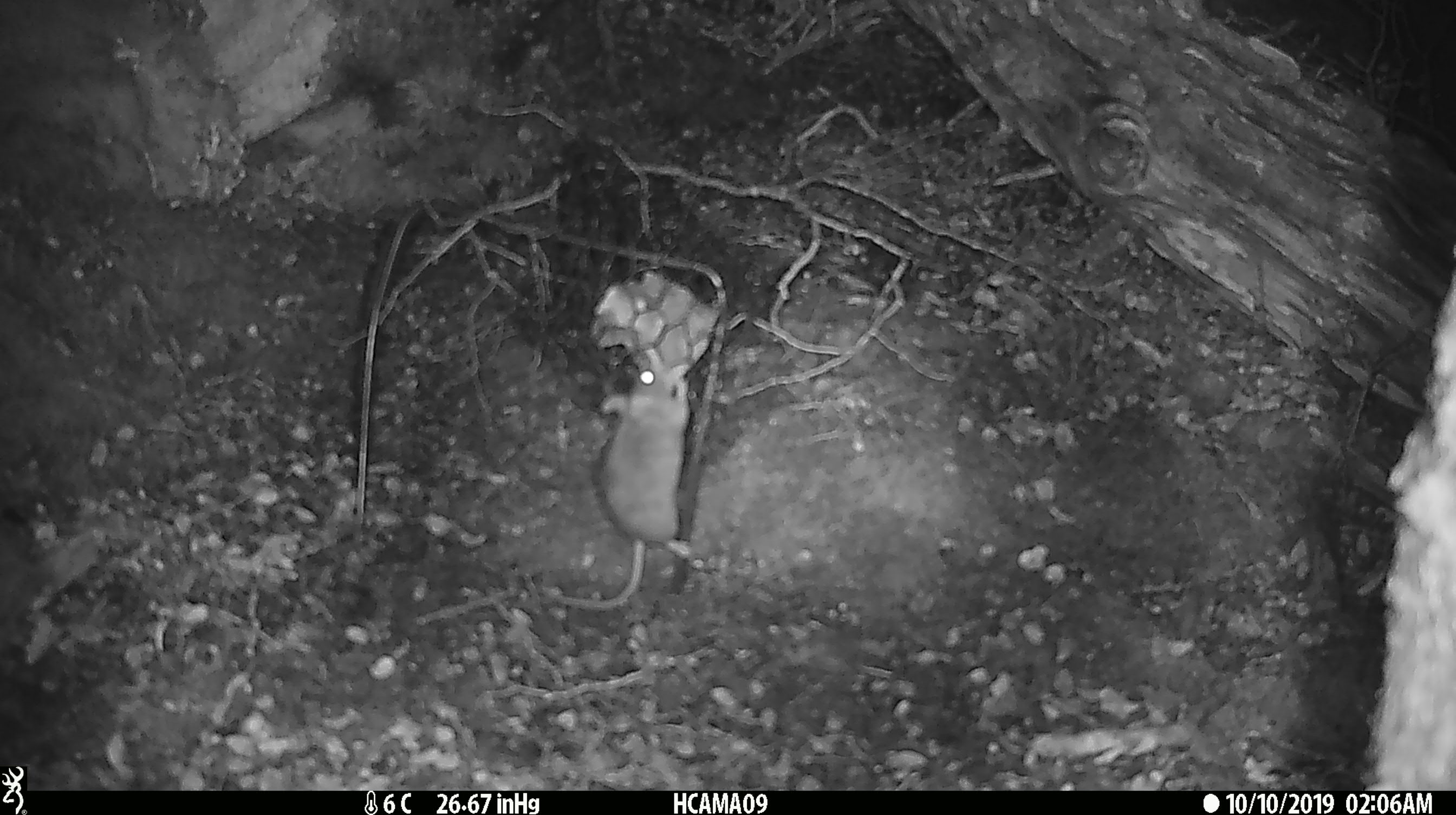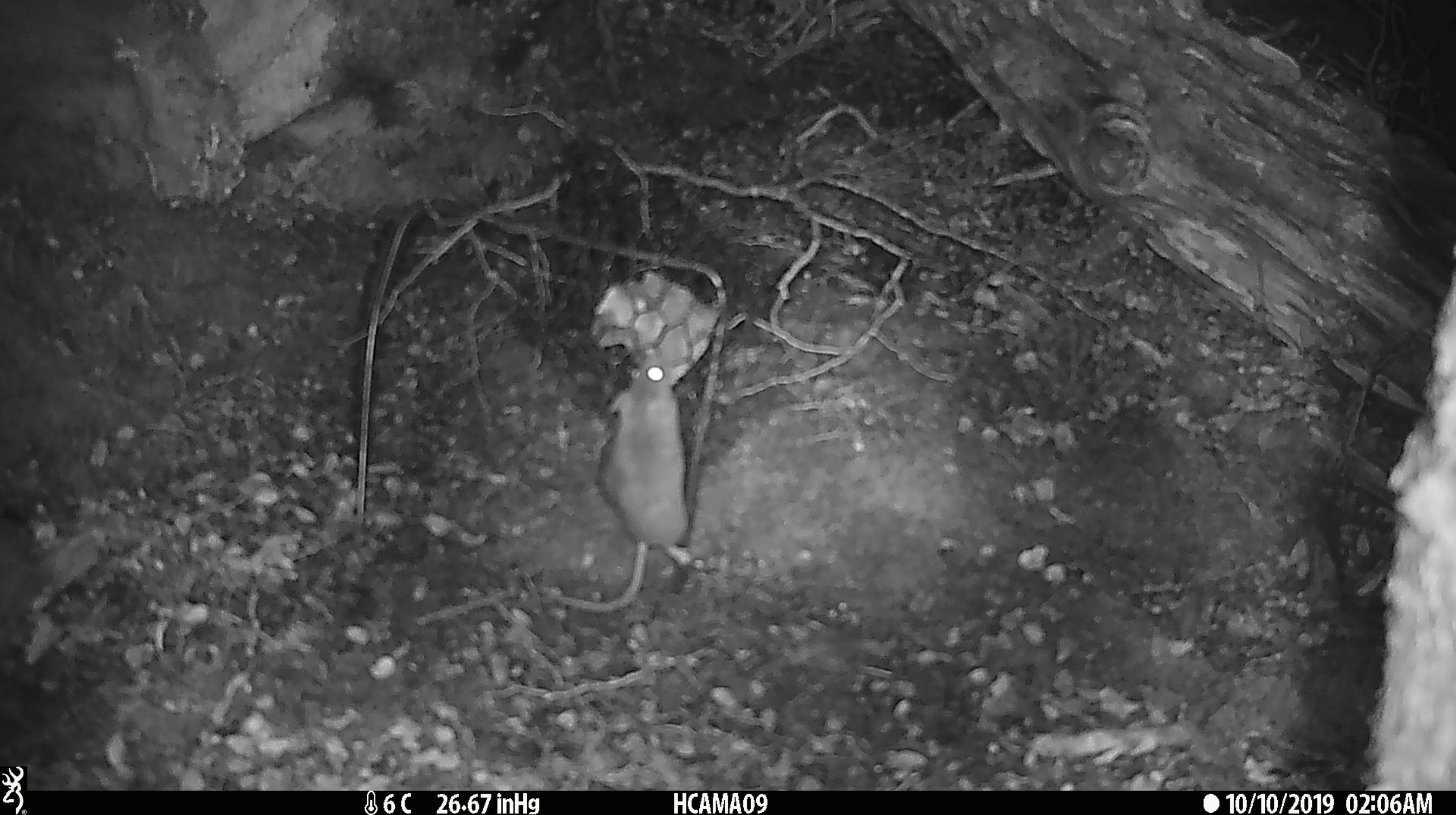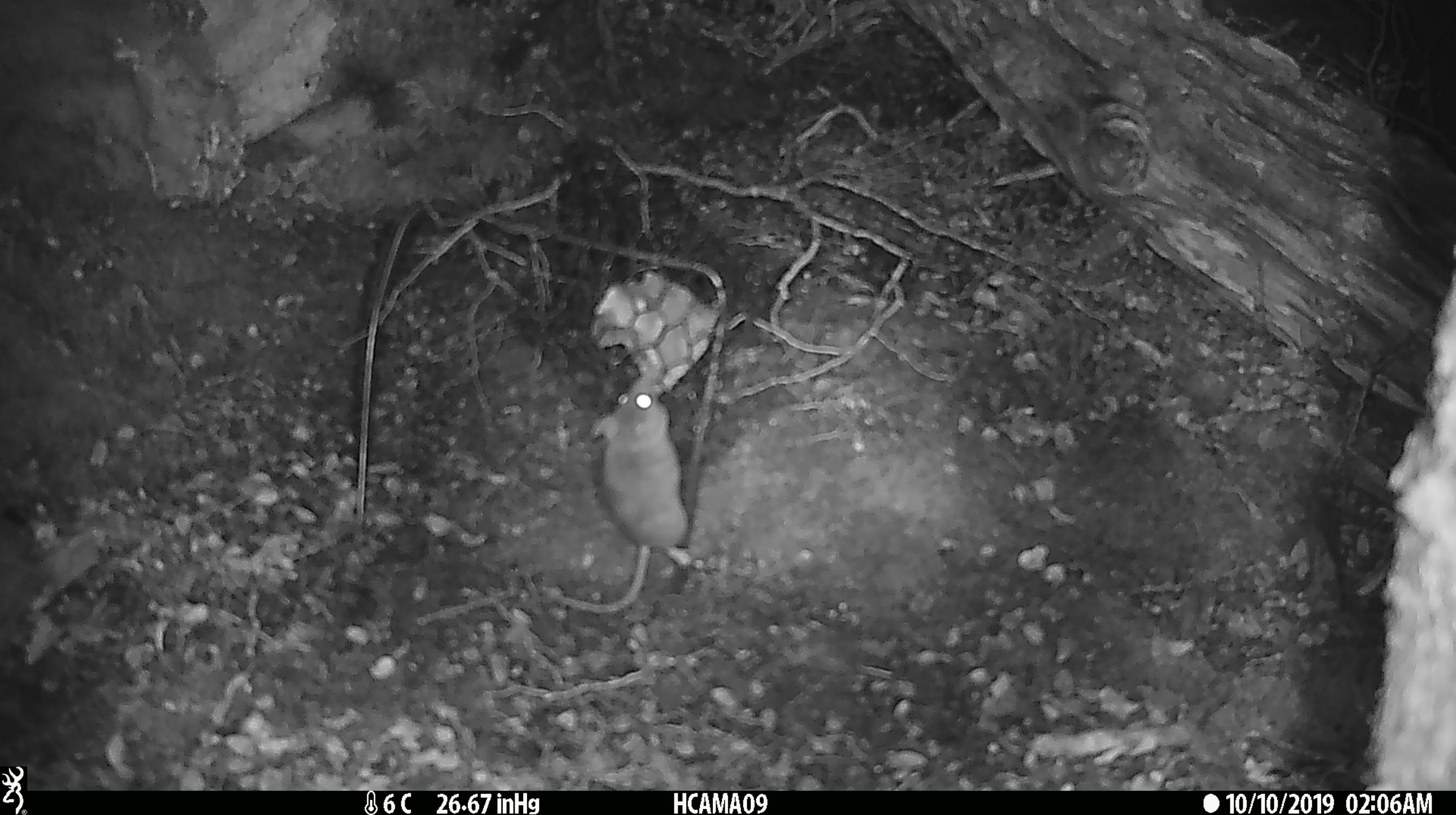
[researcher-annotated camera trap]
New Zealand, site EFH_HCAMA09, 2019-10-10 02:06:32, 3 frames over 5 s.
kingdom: Animalia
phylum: Chordata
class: Mammalia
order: Rodentia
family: Muridae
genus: Mus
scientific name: Mus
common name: mouse